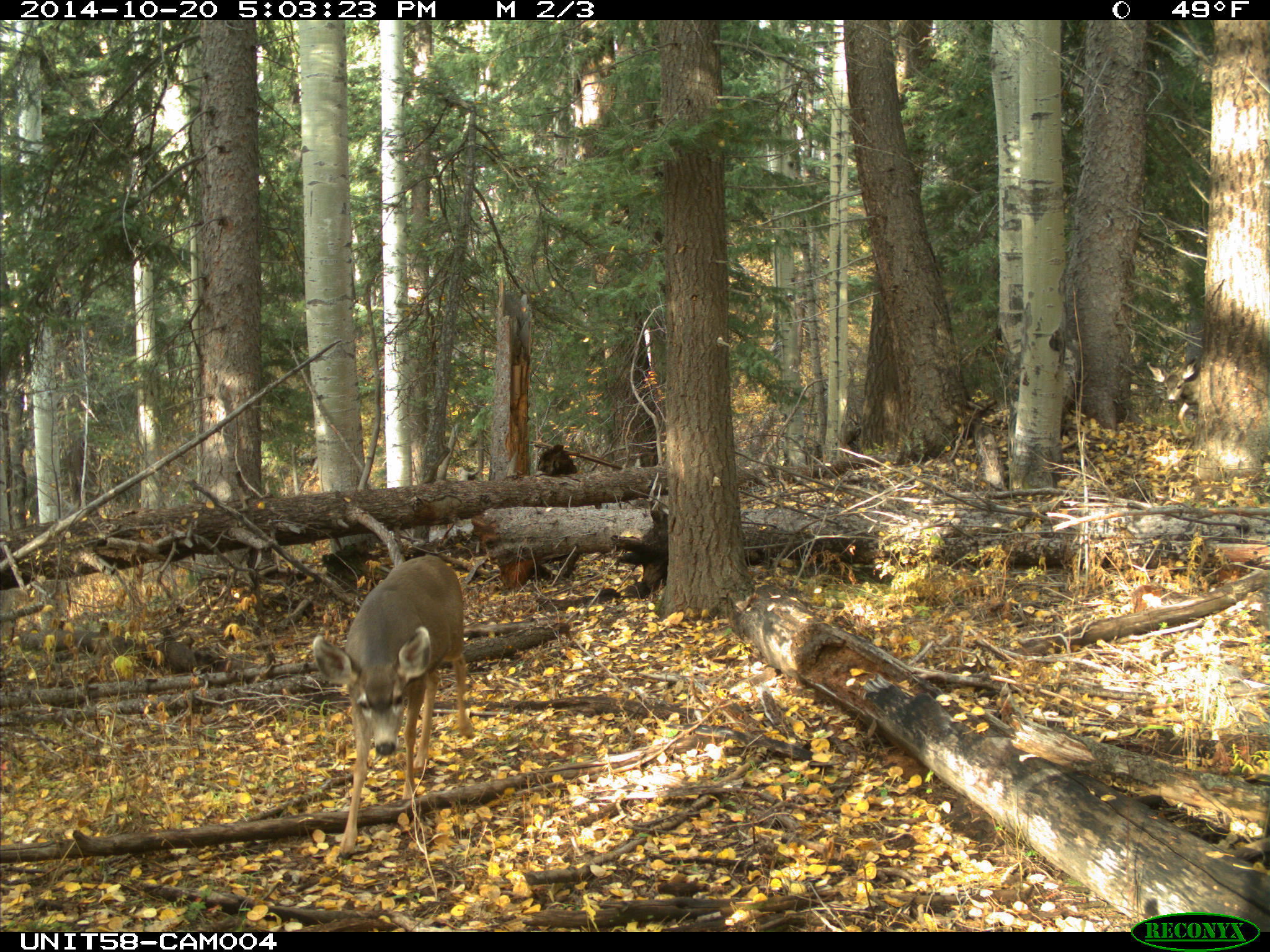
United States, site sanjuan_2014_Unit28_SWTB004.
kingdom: Animalia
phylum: Chordata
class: Mammalia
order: Artiodactyla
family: Cervidae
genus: Odocoileus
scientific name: Odocoileus hemionus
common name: mule deer